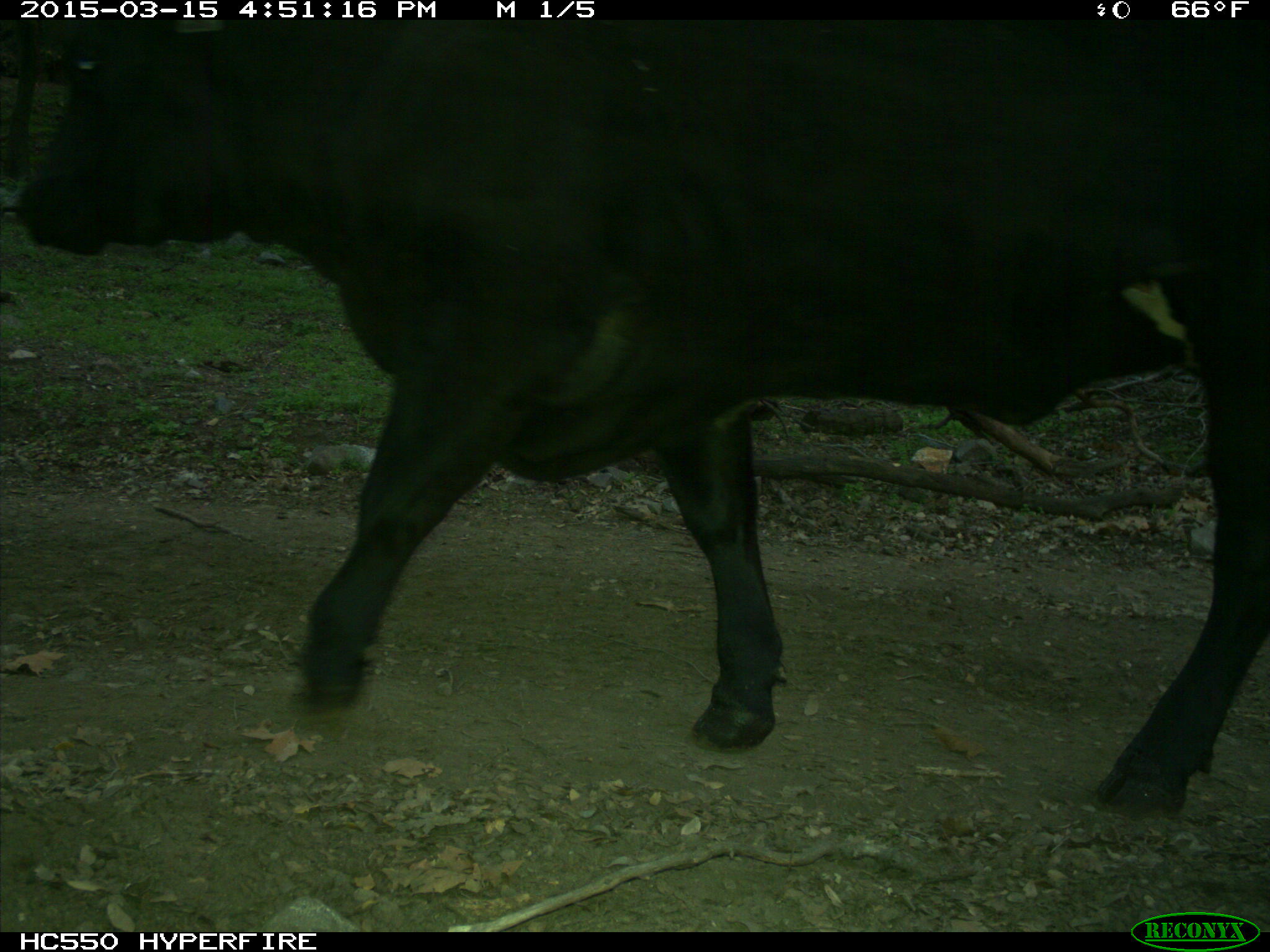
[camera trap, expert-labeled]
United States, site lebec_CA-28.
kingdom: Animalia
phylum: Chordata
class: Mammalia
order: Artiodactyla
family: Bovidae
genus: Bos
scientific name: Bos taurus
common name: domestic cow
Bos taurus (domestic cow).